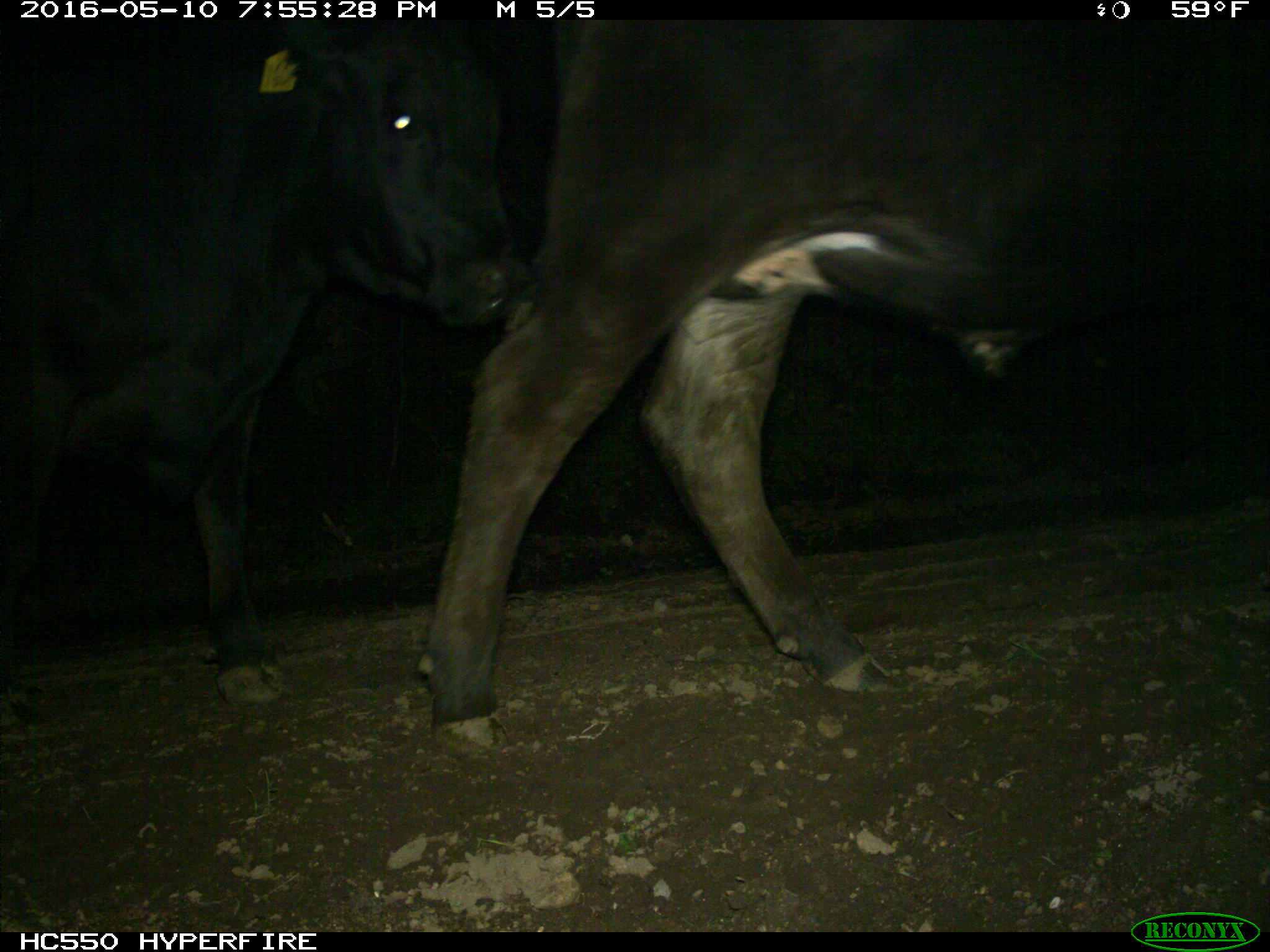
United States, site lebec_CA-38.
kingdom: Animalia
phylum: Chordata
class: Mammalia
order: Artiodactyla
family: Bovidae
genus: Bos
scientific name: Bos taurus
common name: domestic cow